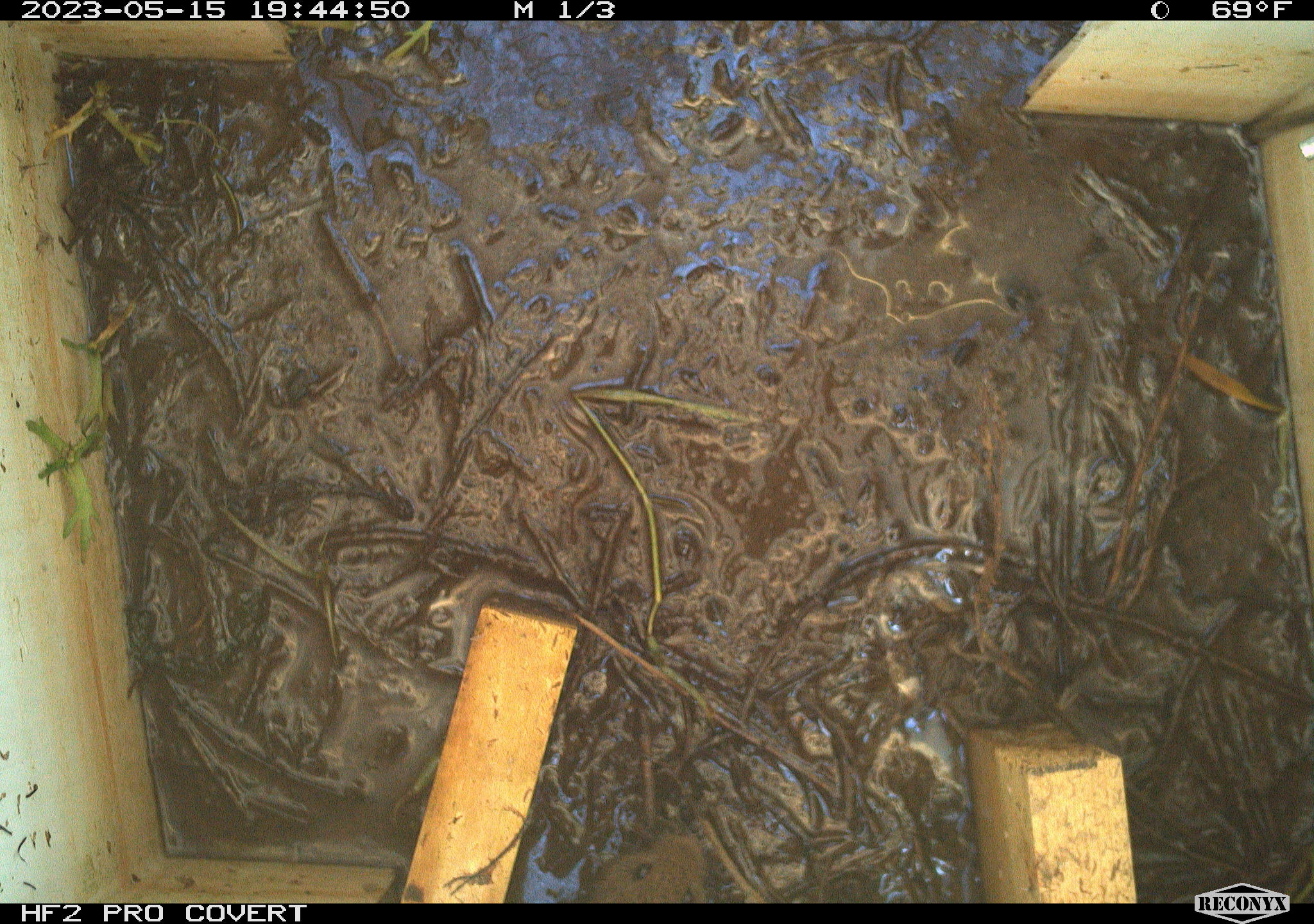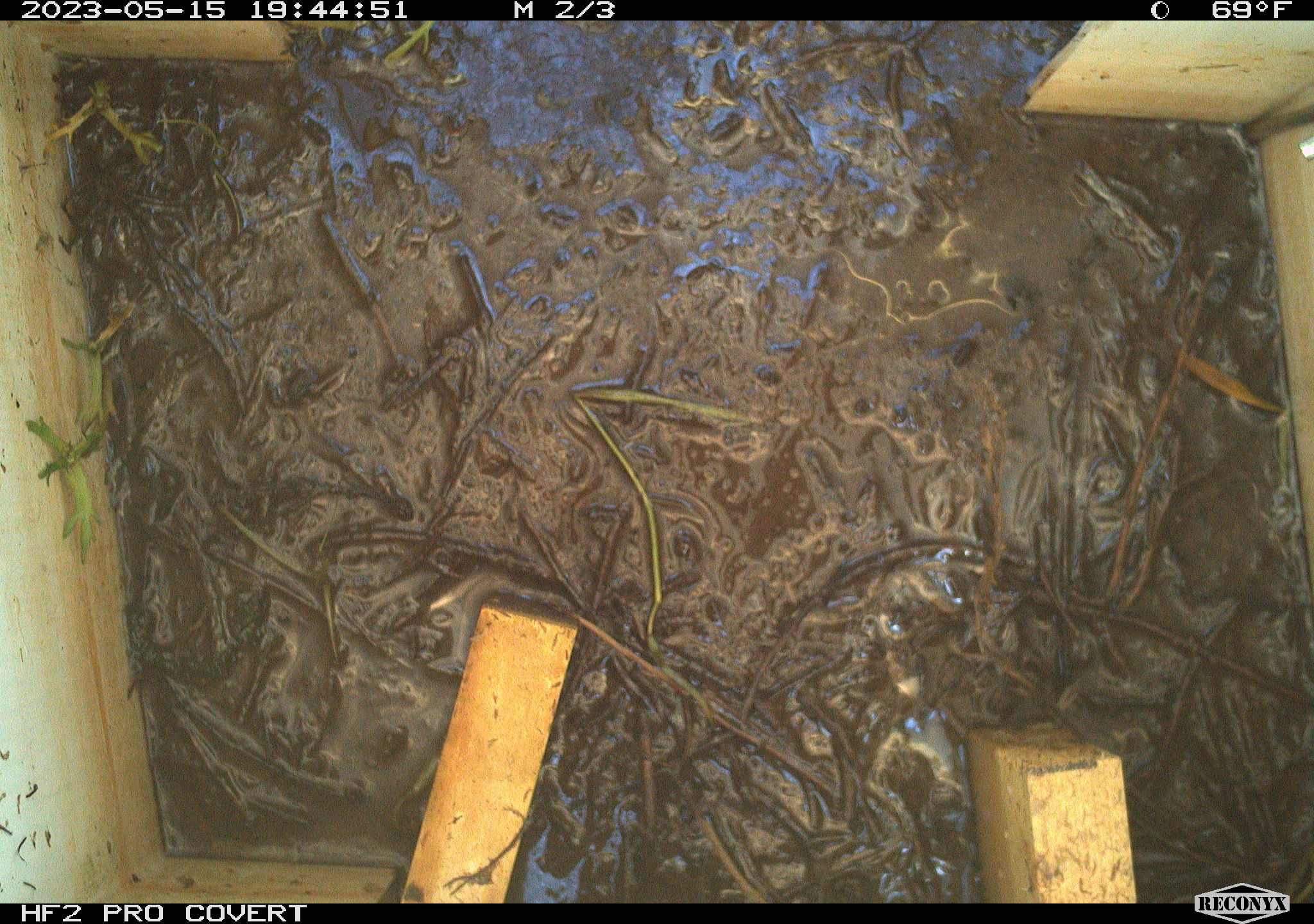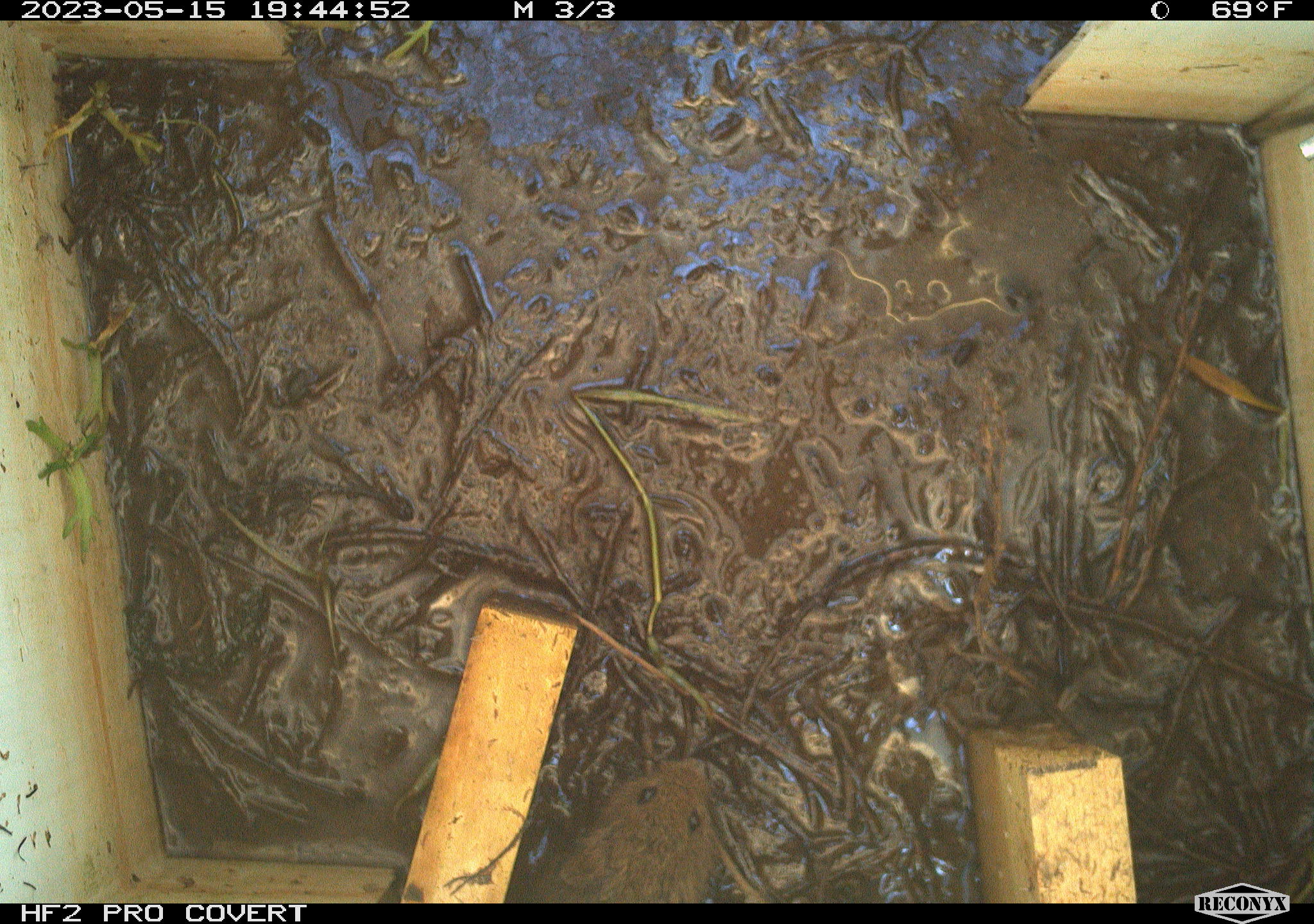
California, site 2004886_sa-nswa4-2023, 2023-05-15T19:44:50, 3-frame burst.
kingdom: Animalia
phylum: Chordata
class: Mammalia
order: Rodentia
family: Cricetidae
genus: Microtus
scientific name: Microtus californicus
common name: california vole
California vole (Microtus californicus).